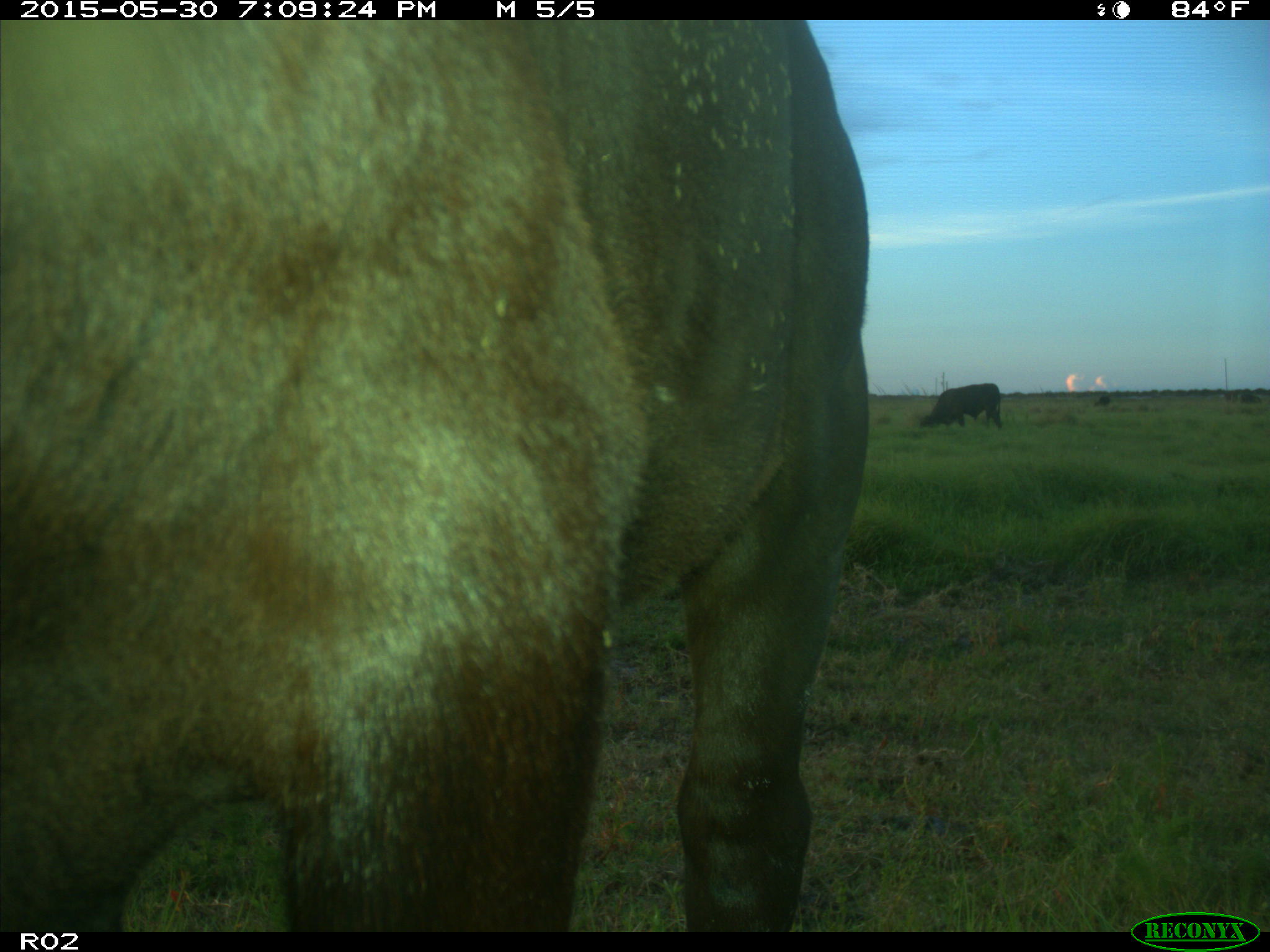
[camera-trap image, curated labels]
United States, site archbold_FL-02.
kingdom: Animalia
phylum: Chordata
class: Mammalia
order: Artiodactyla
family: Bovidae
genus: Bos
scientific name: Bos taurus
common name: domestic cow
Bos taurus (domestic cow).